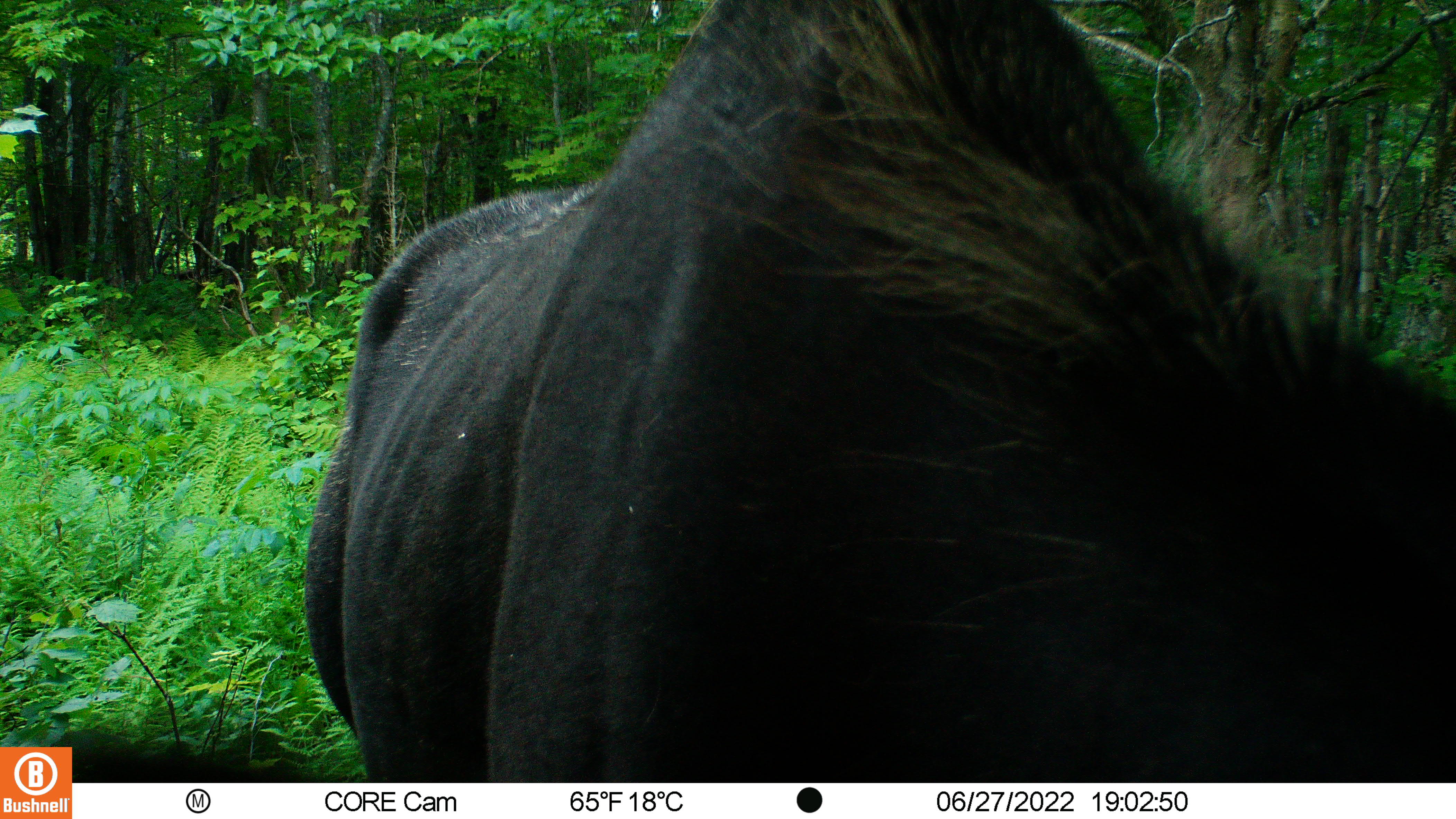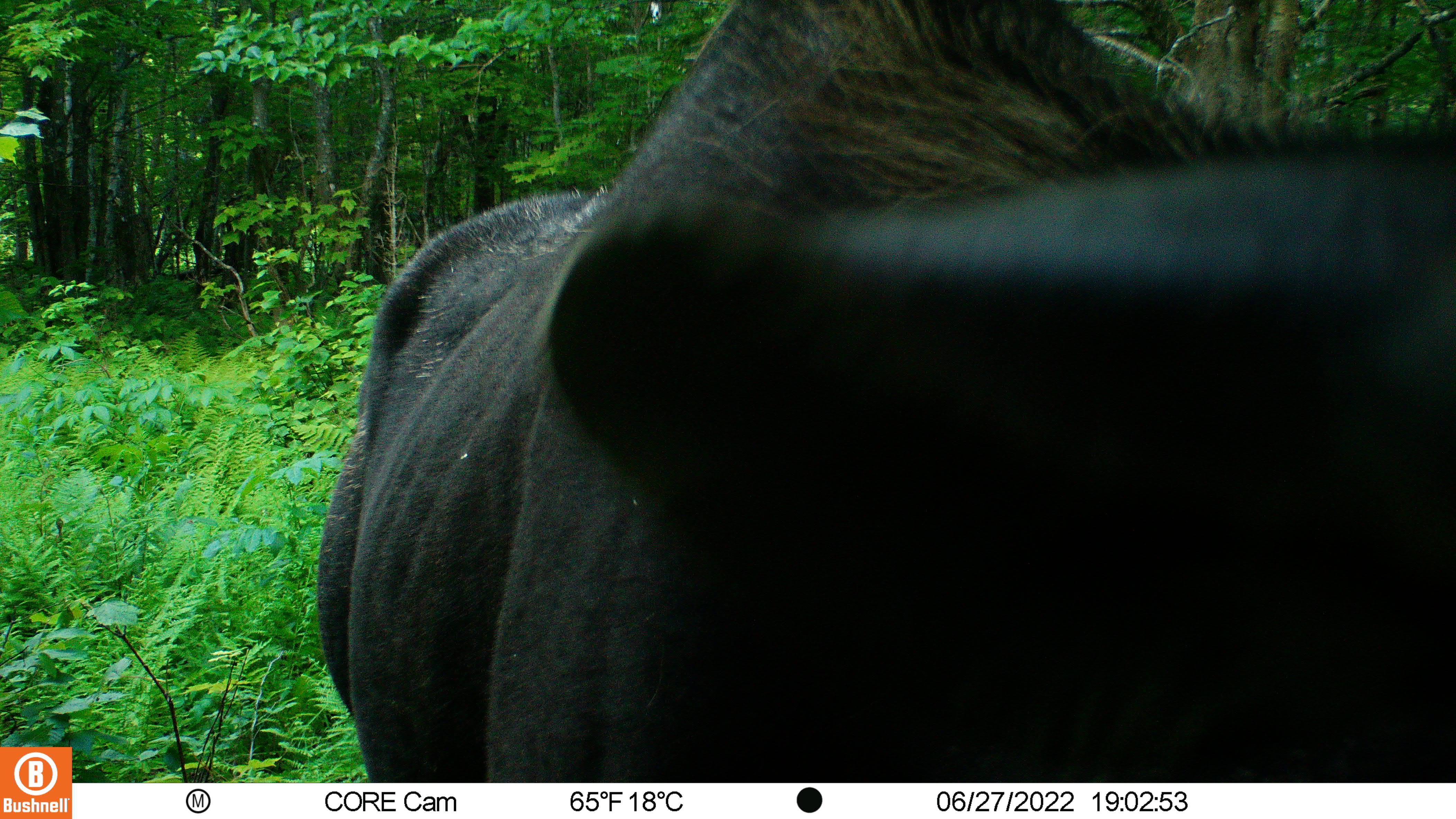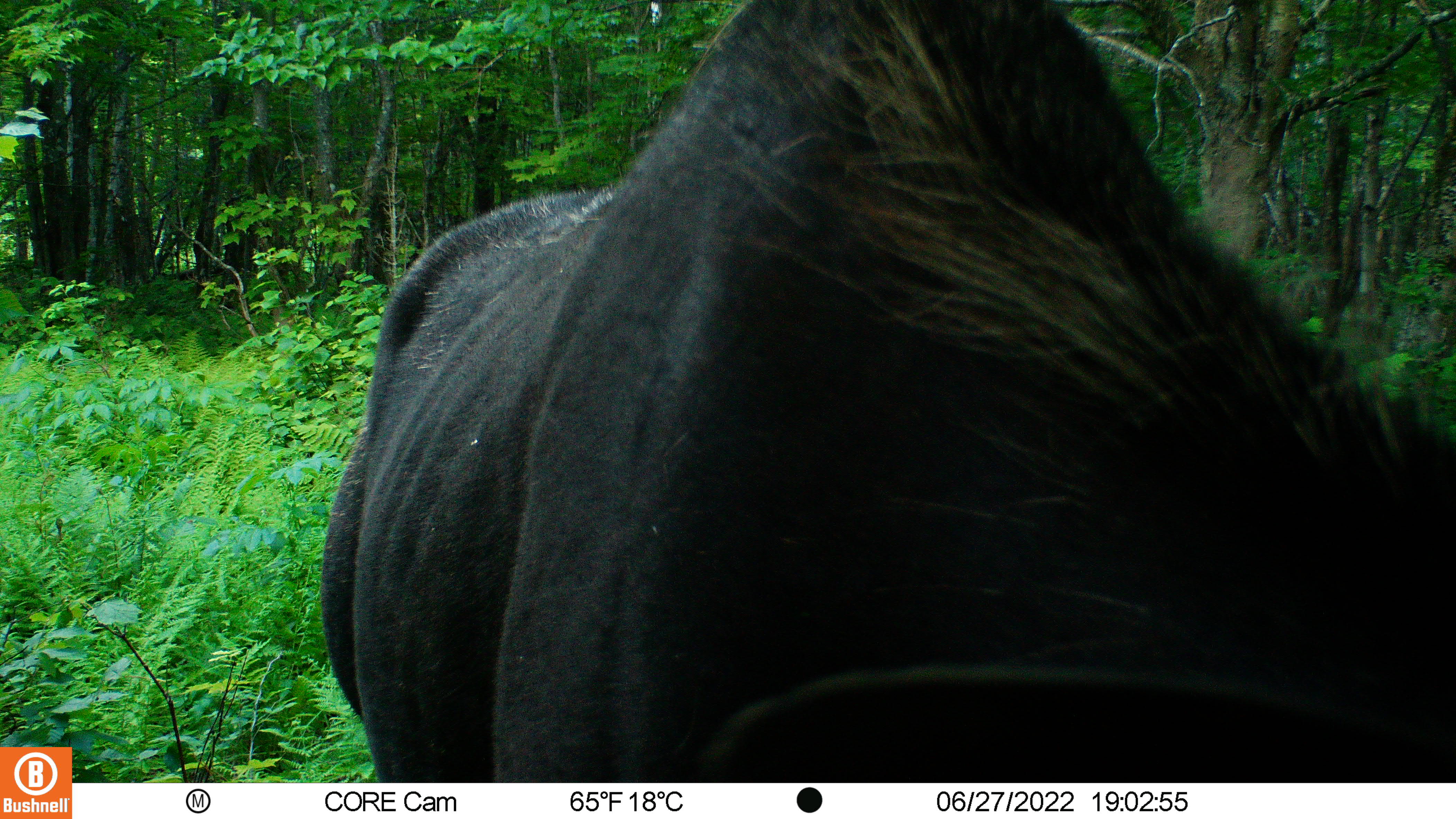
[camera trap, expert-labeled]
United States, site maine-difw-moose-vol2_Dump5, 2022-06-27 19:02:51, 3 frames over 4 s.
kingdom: Animalia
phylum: Chordata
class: Mammalia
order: Artiodactyla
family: Cervidae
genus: Alces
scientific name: Alces alces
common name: moose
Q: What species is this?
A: Moose (Alces alces).